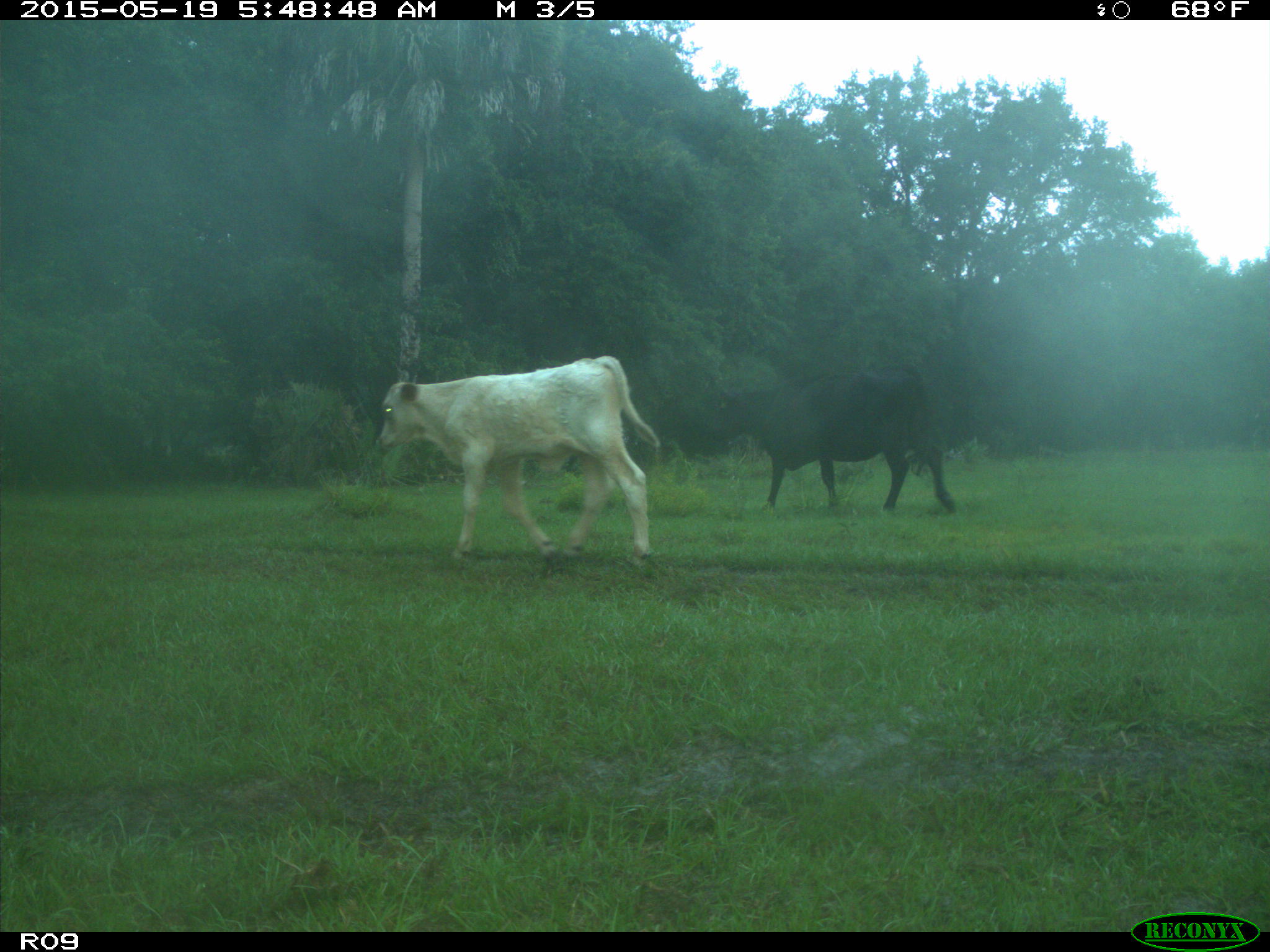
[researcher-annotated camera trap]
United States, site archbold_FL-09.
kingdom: Animalia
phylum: Chordata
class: Mammalia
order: Artiodactyla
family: Bovidae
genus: Bos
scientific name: Bos taurus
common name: domestic cow